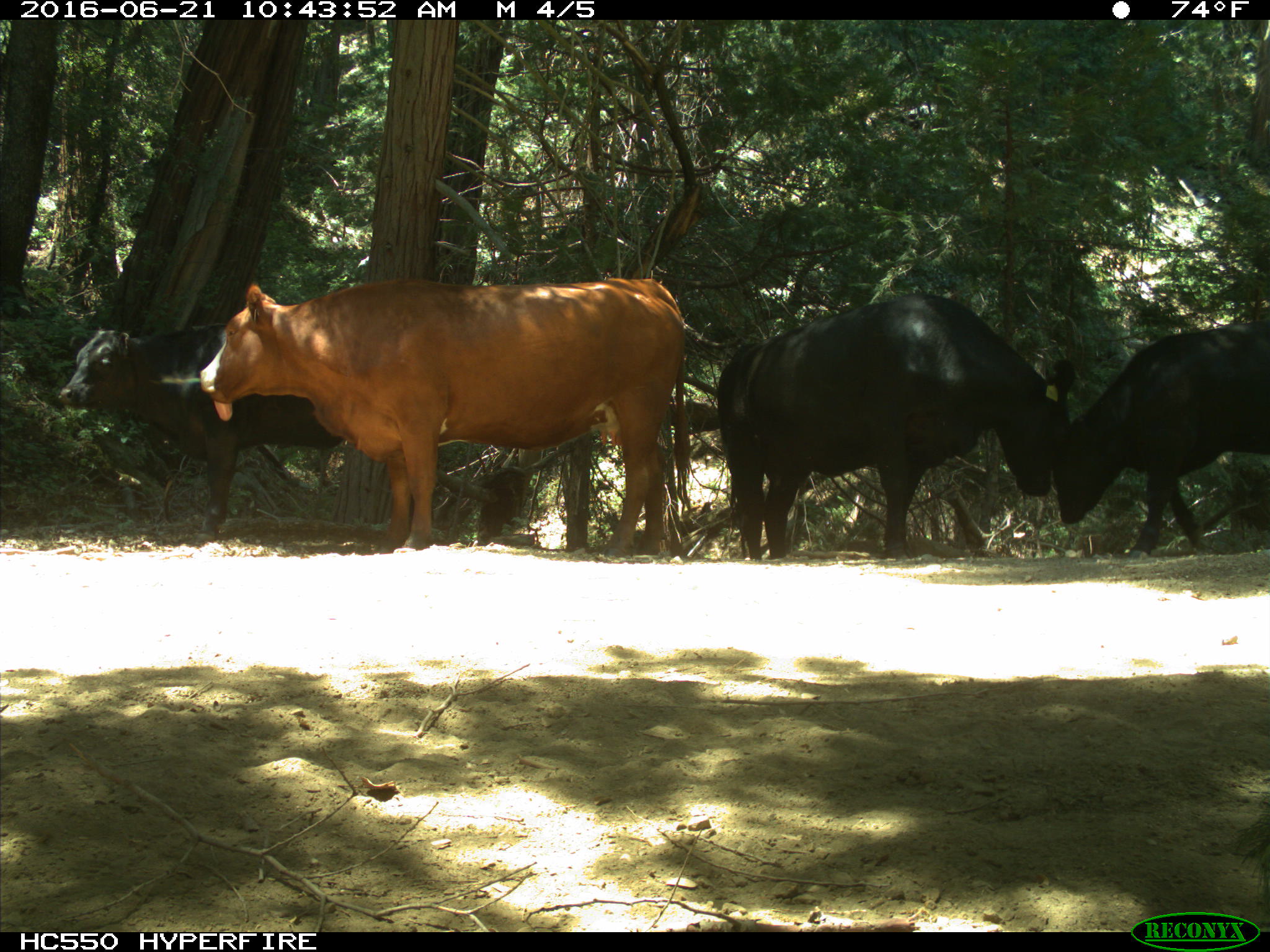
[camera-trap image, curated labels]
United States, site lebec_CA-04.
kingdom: Animalia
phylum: Chordata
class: Mammalia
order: Artiodactyla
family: Bovidae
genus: Bos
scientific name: Bos taurus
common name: domestic cow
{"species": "Bos taurus (domestic cow)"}